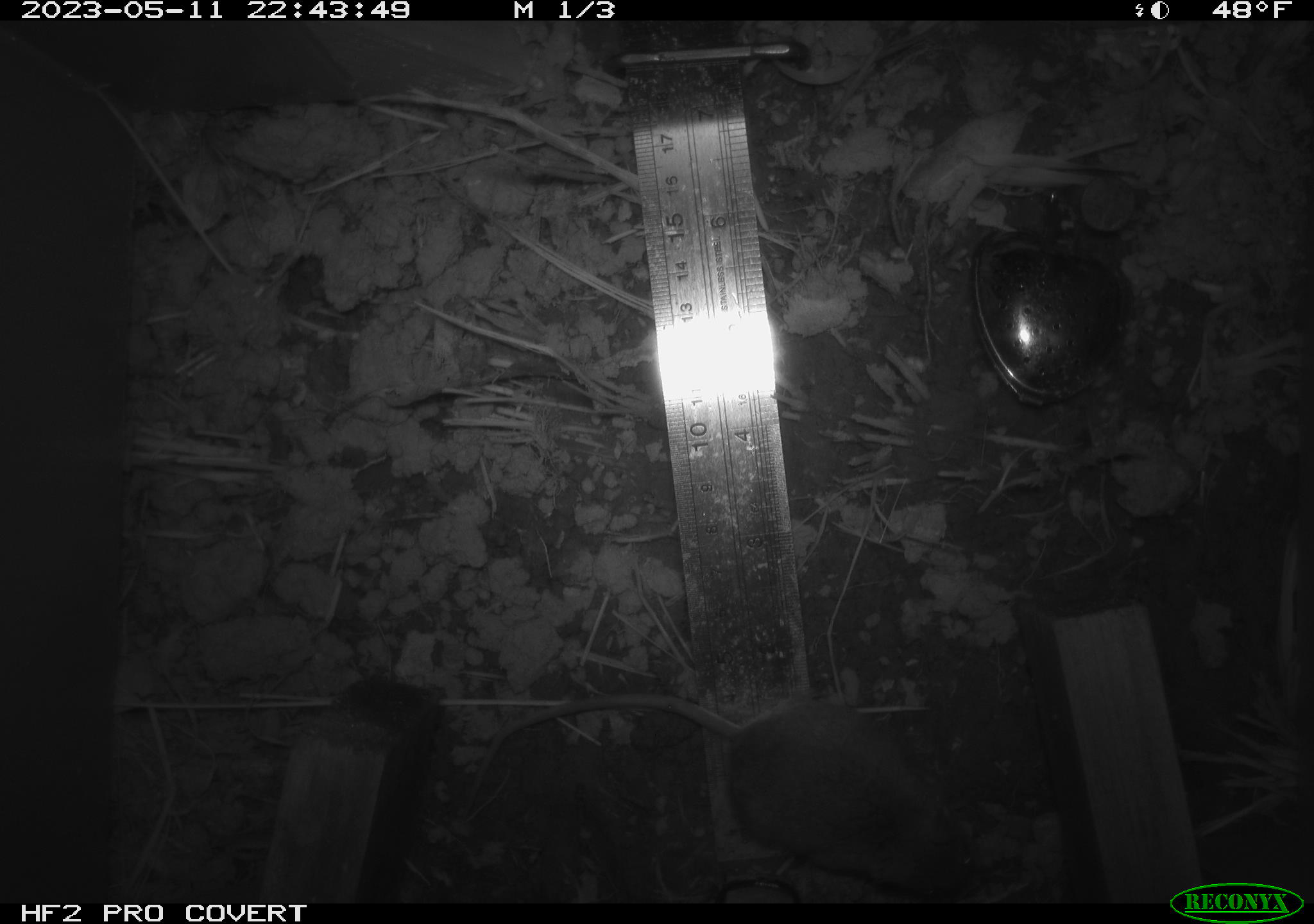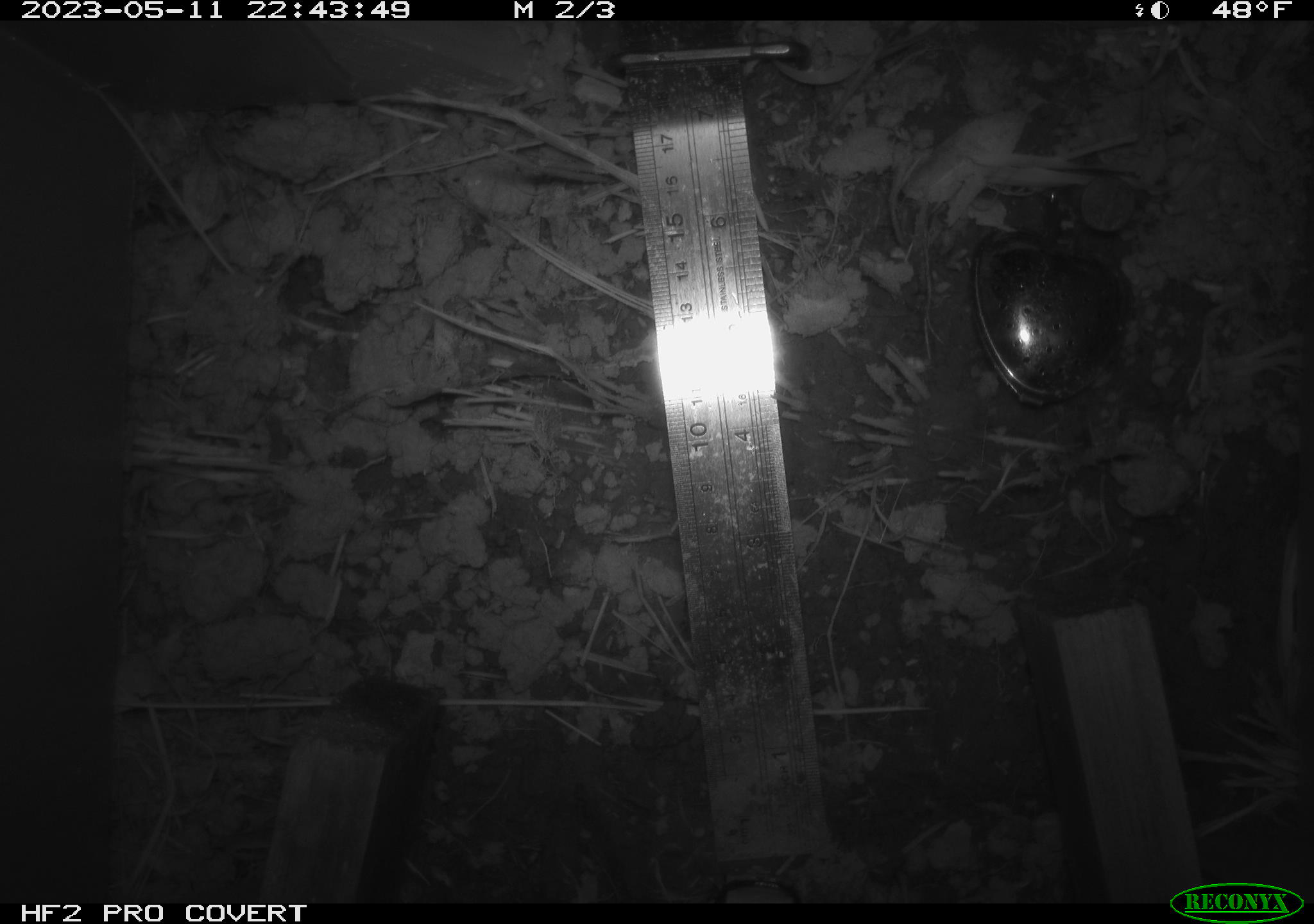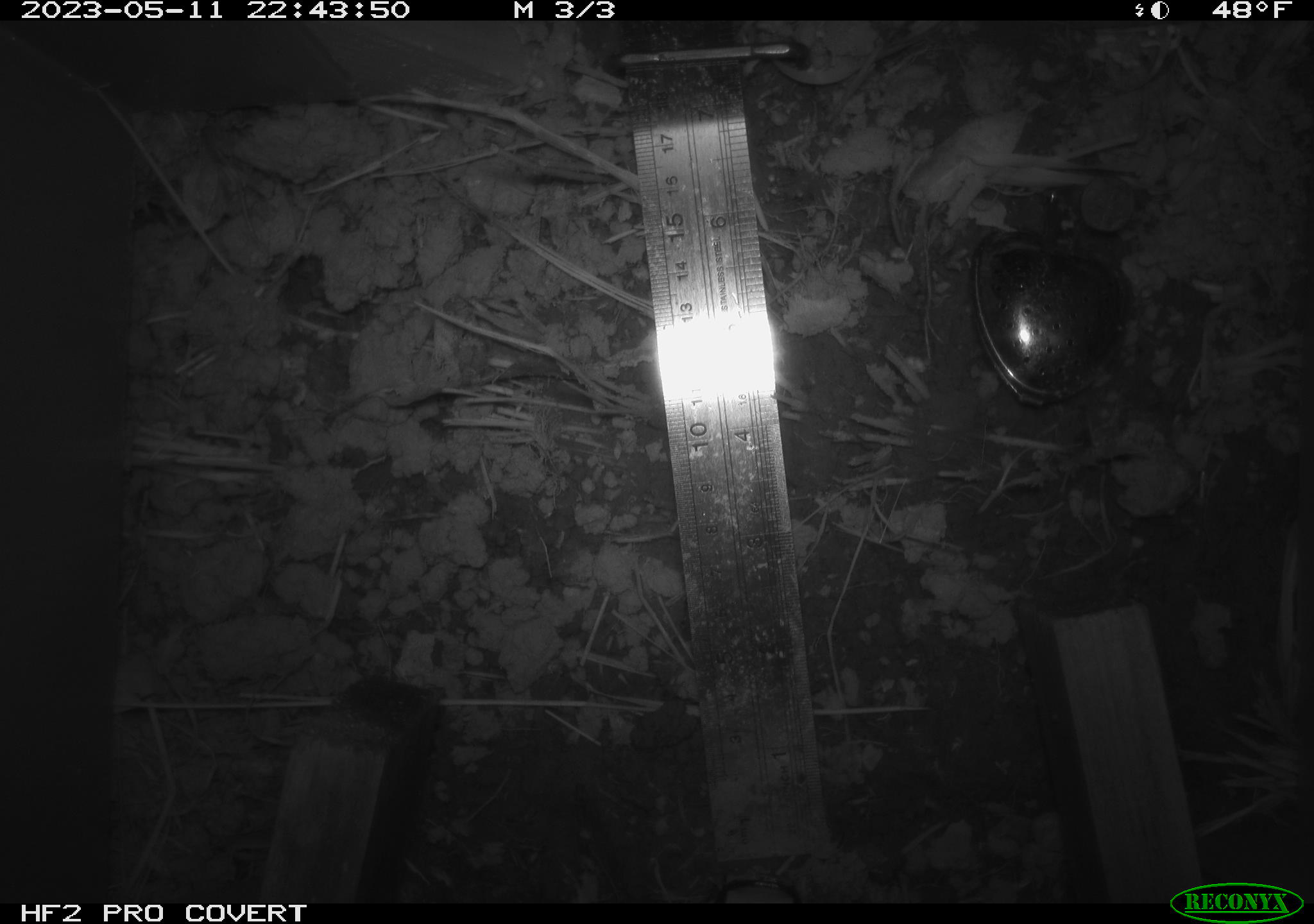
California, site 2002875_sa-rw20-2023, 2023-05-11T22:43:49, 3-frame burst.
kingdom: Animalia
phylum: Chordata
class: Mammalia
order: Rodentia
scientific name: Rodentia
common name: mouse species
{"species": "mouse species (Rodentia)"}